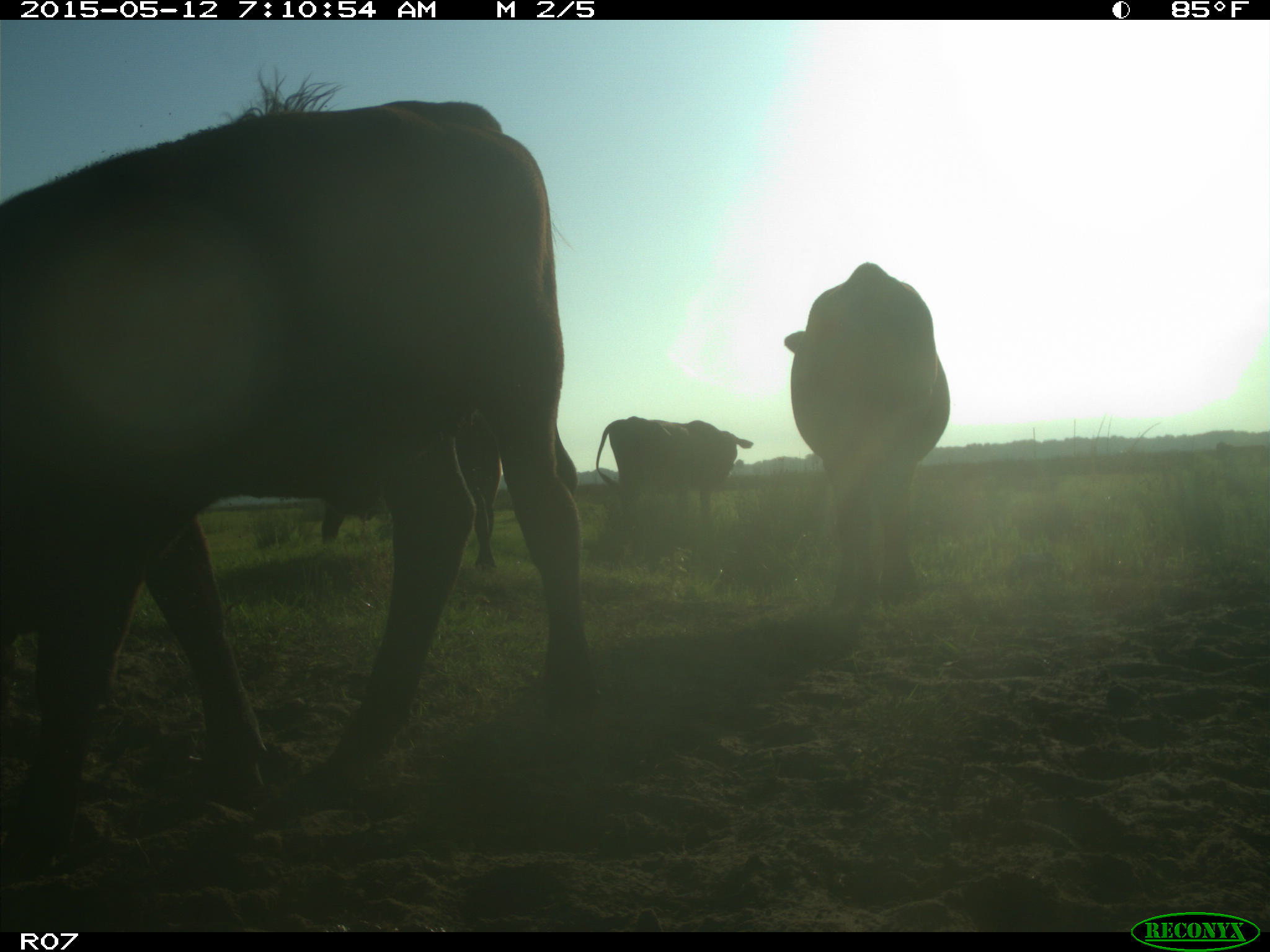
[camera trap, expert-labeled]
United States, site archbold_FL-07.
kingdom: Animalia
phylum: Chordata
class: Mammalia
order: Artiodactyla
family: Bovidae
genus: Bos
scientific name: Bos taurus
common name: domestic cow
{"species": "Bos taurus (domestic cow)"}